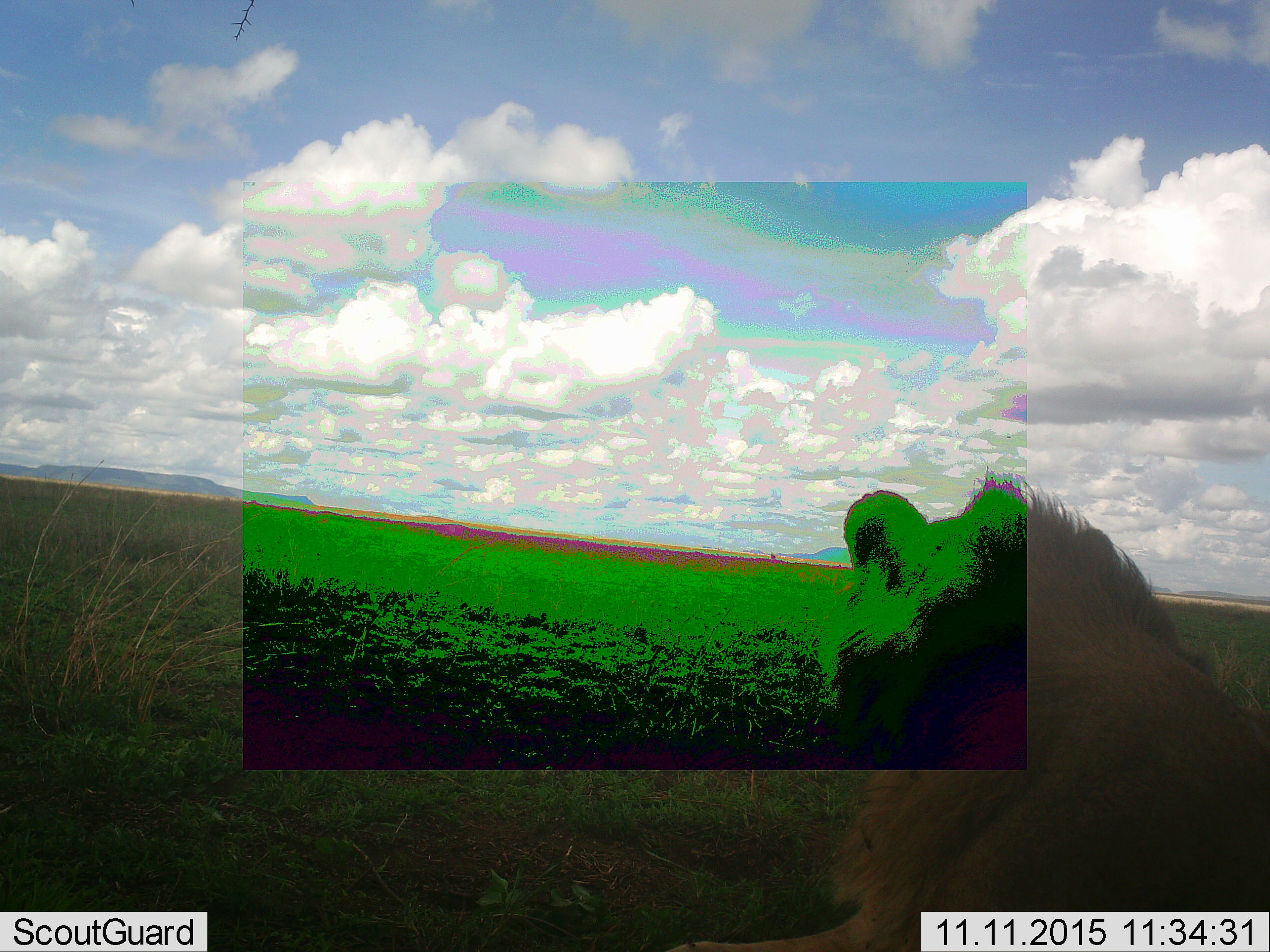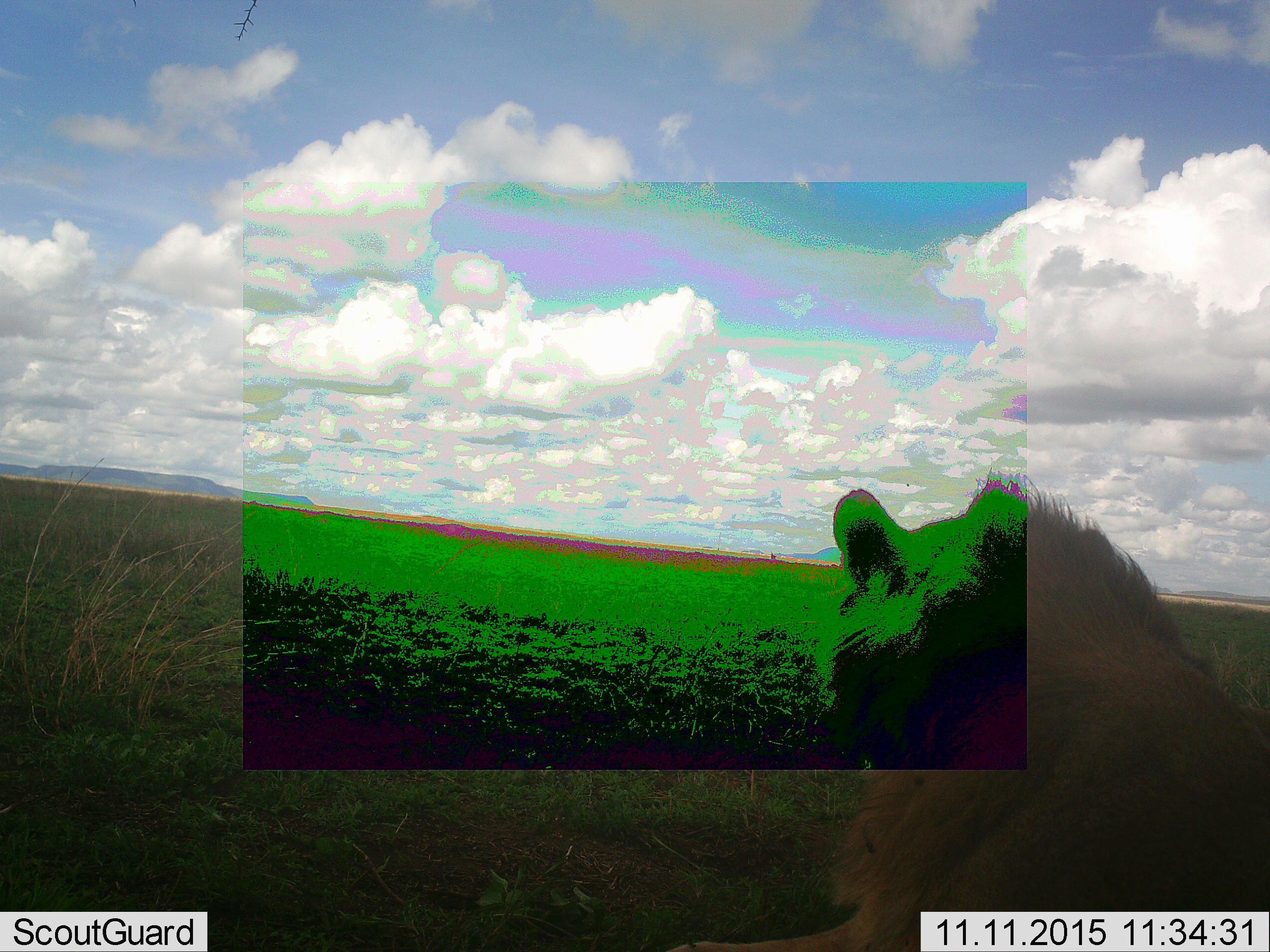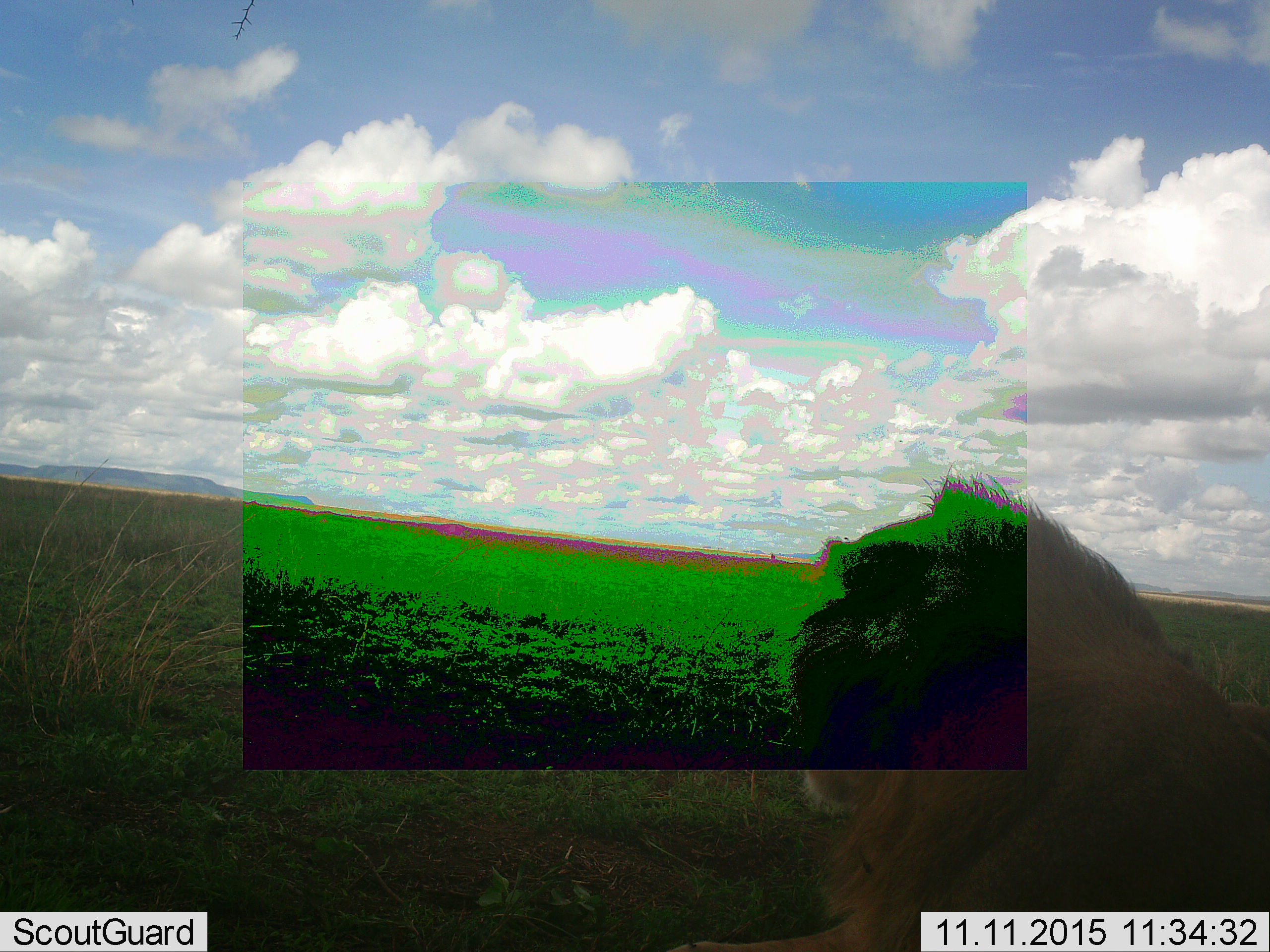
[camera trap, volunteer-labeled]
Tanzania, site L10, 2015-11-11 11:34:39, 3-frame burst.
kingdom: Animalia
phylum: Chordata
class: Mammalia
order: Carnivora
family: Felidae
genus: Panthera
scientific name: Panthera leo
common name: lion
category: lionmale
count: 1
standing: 0%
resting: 100%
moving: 0%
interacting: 0%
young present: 0%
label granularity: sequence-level